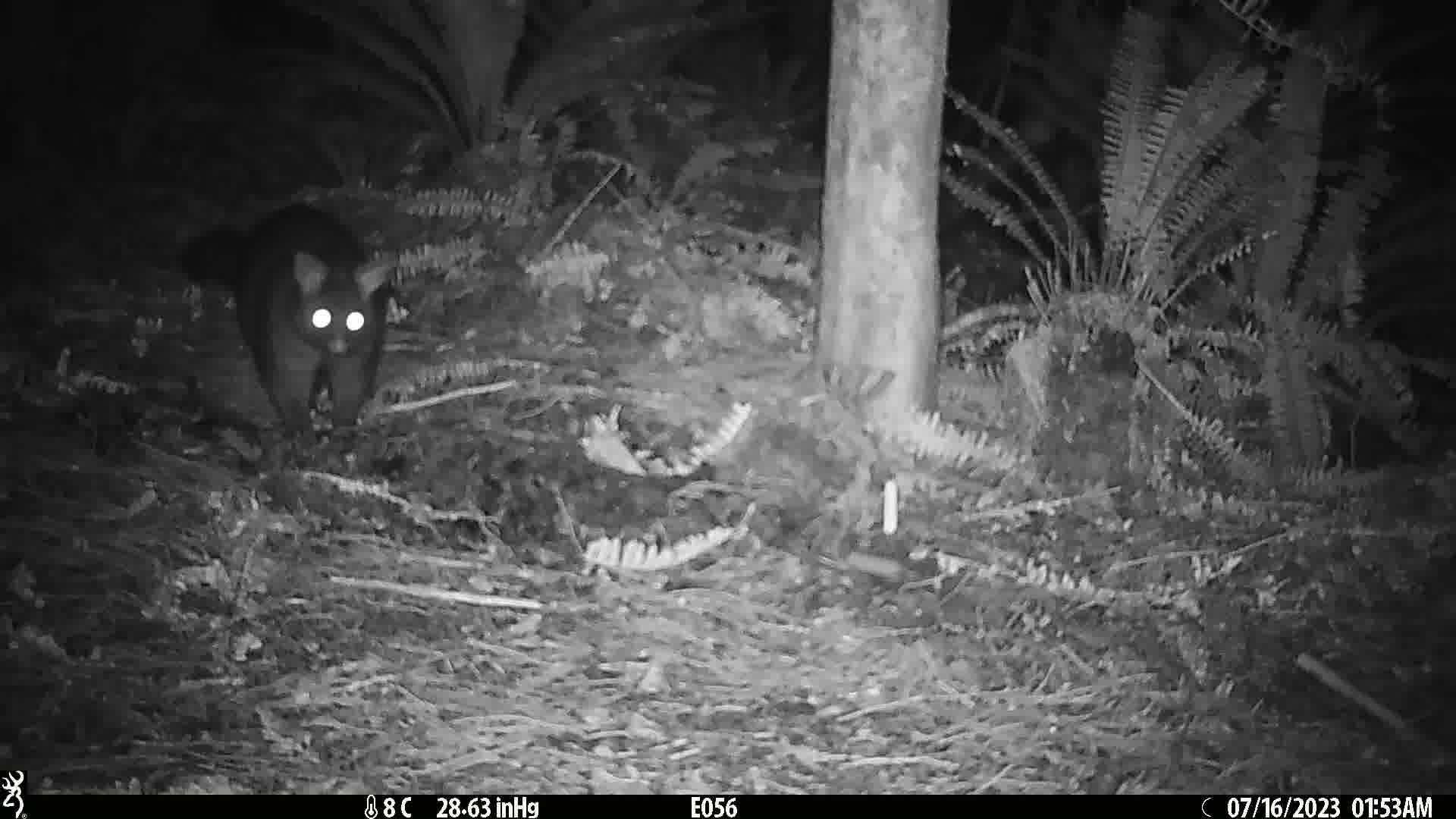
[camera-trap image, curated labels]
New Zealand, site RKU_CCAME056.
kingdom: Animalia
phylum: Chordata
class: Mammalia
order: Diprotodontia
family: Phalangeridae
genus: Trichosurus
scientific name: Trichosurus vulpecula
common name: common brushtail possum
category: possum